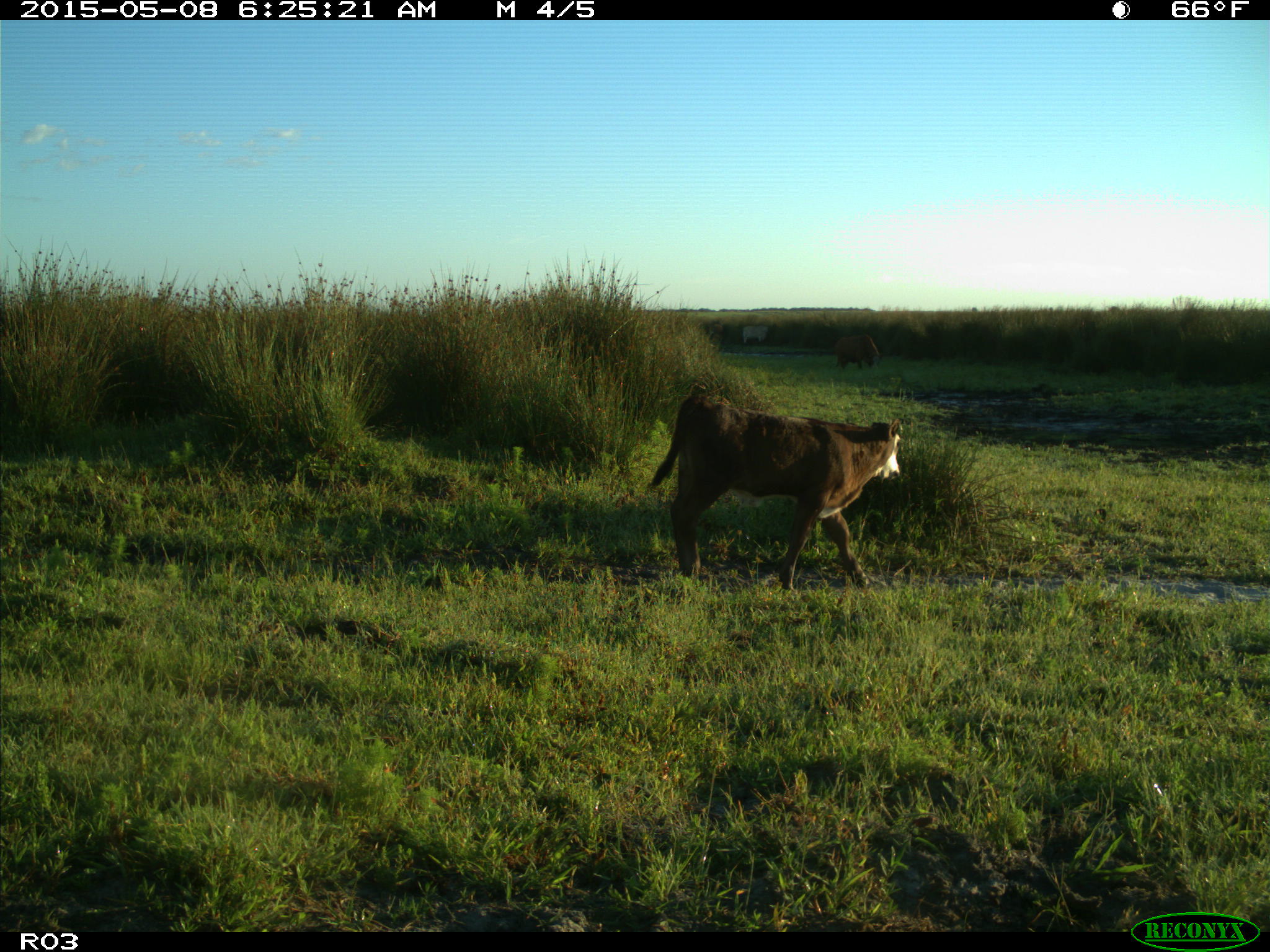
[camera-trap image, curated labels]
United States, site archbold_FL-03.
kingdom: Animalia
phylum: Chordata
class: Mammalia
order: Artiodactyla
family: Bovidae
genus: Bos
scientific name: Bos taurus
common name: domestic cow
Bos taurus (domestic cow).